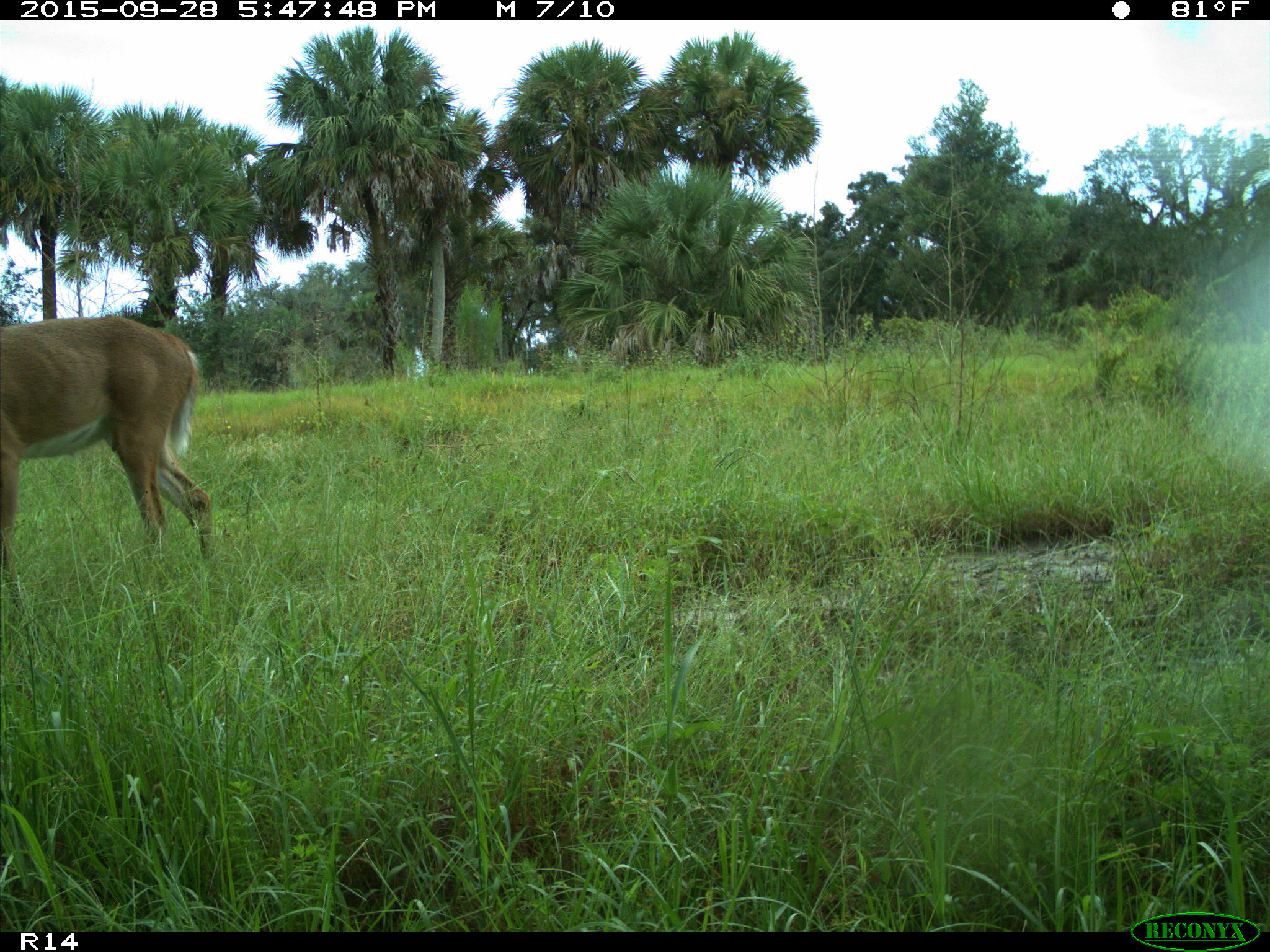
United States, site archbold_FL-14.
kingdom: Animalia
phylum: Chordata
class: Mammalia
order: Artiodactyla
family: Cervidae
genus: Odocoileus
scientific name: Odocoileus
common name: deer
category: unidentified deer